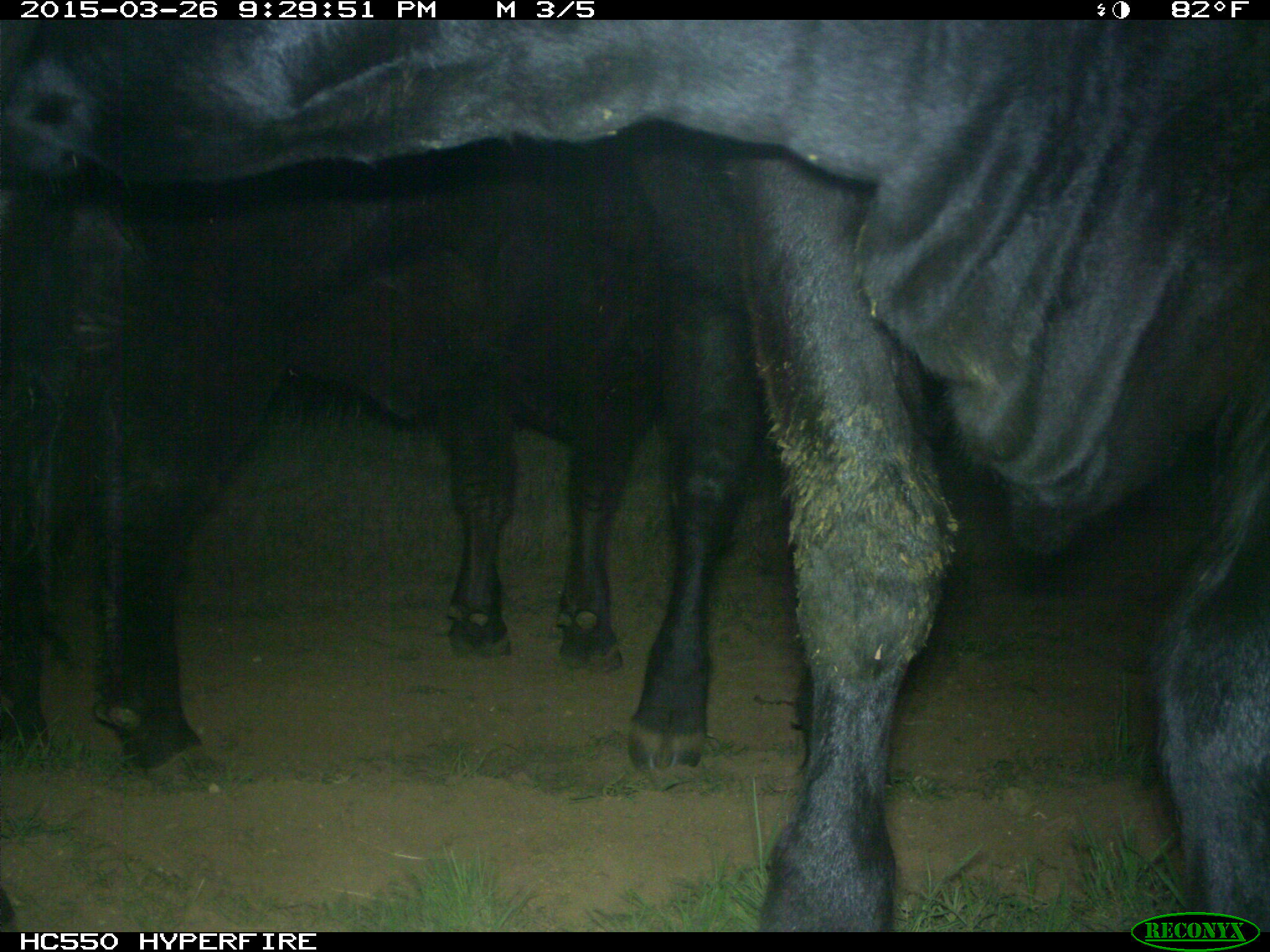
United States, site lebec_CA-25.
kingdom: Animalia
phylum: Chordata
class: Mammalia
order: Artiodactyla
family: Bovidae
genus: Bos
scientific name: Bos taurus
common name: domestic cow